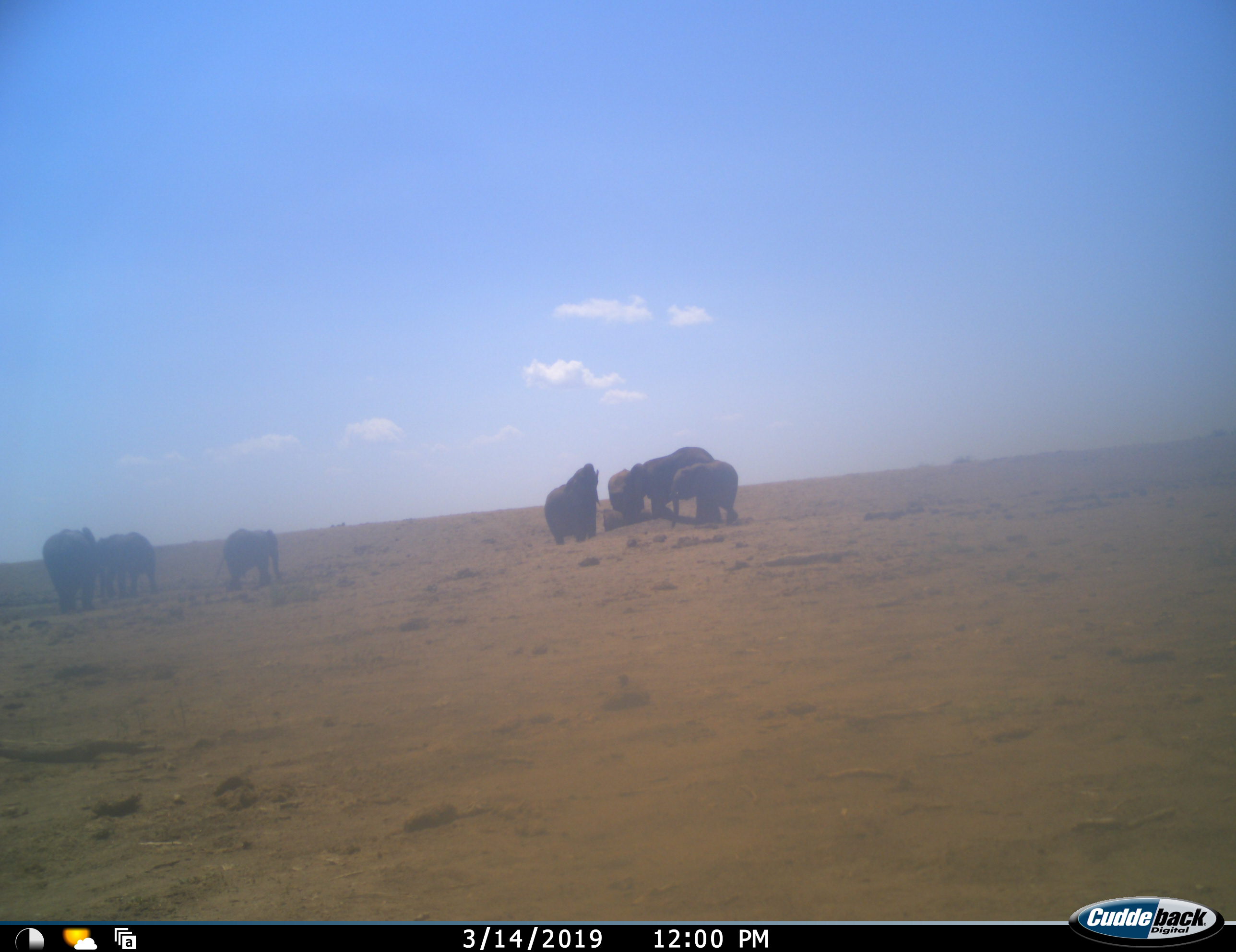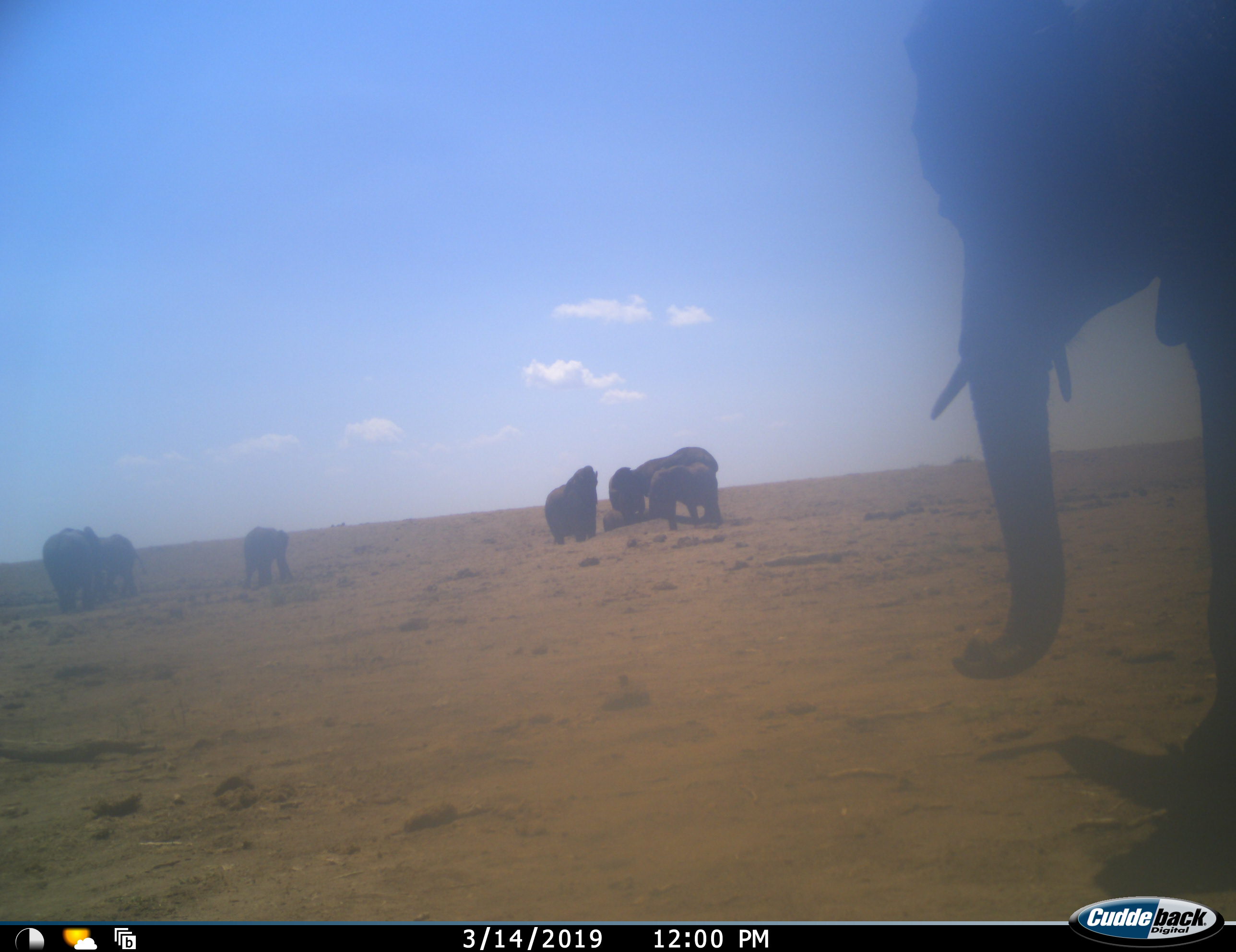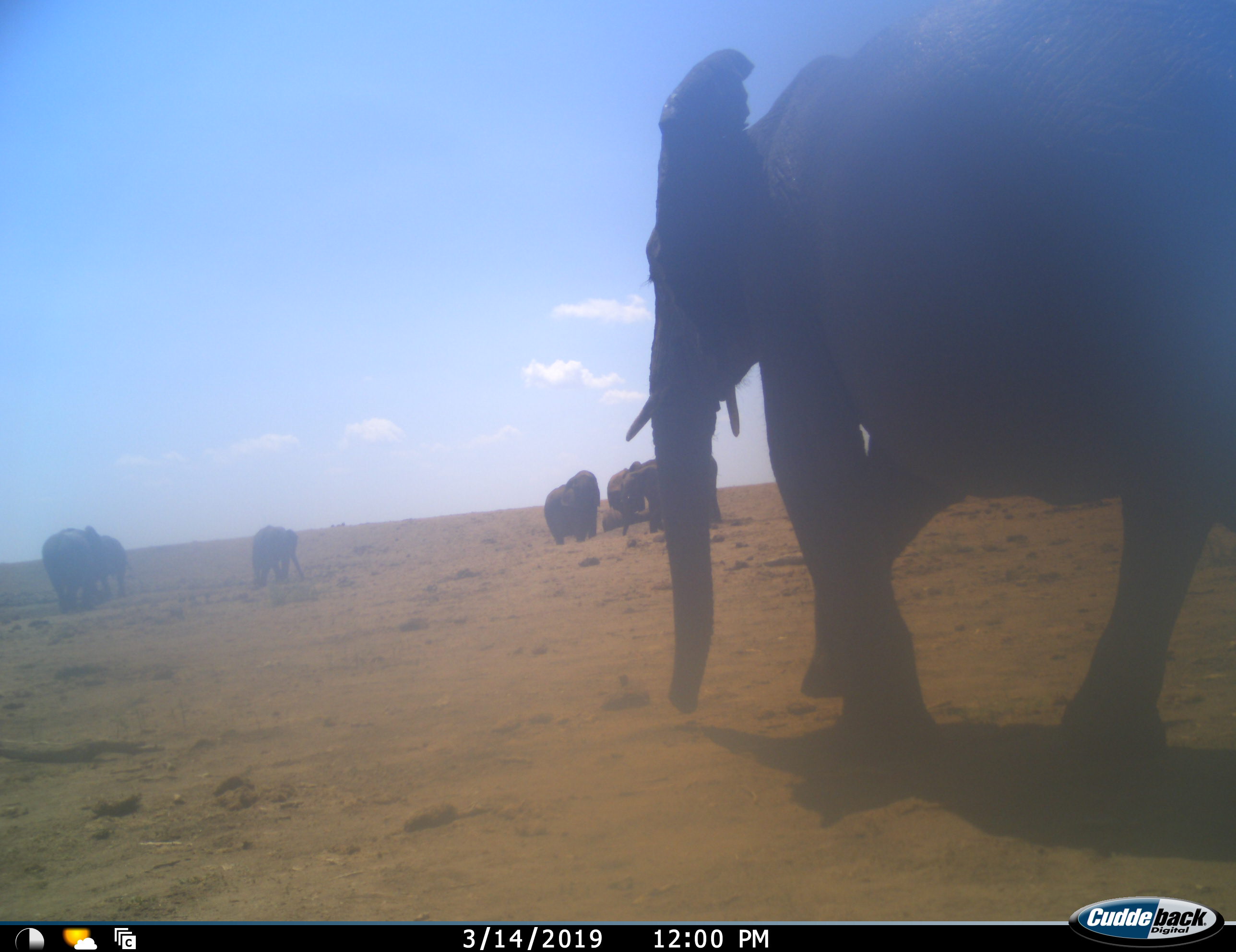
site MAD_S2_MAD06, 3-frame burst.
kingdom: Animalia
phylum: Chordata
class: Mammalia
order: Proboscidea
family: Elephantidae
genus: Loxodonta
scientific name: Loxodonta africana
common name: african bush elephant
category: elephant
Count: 8.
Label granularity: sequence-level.